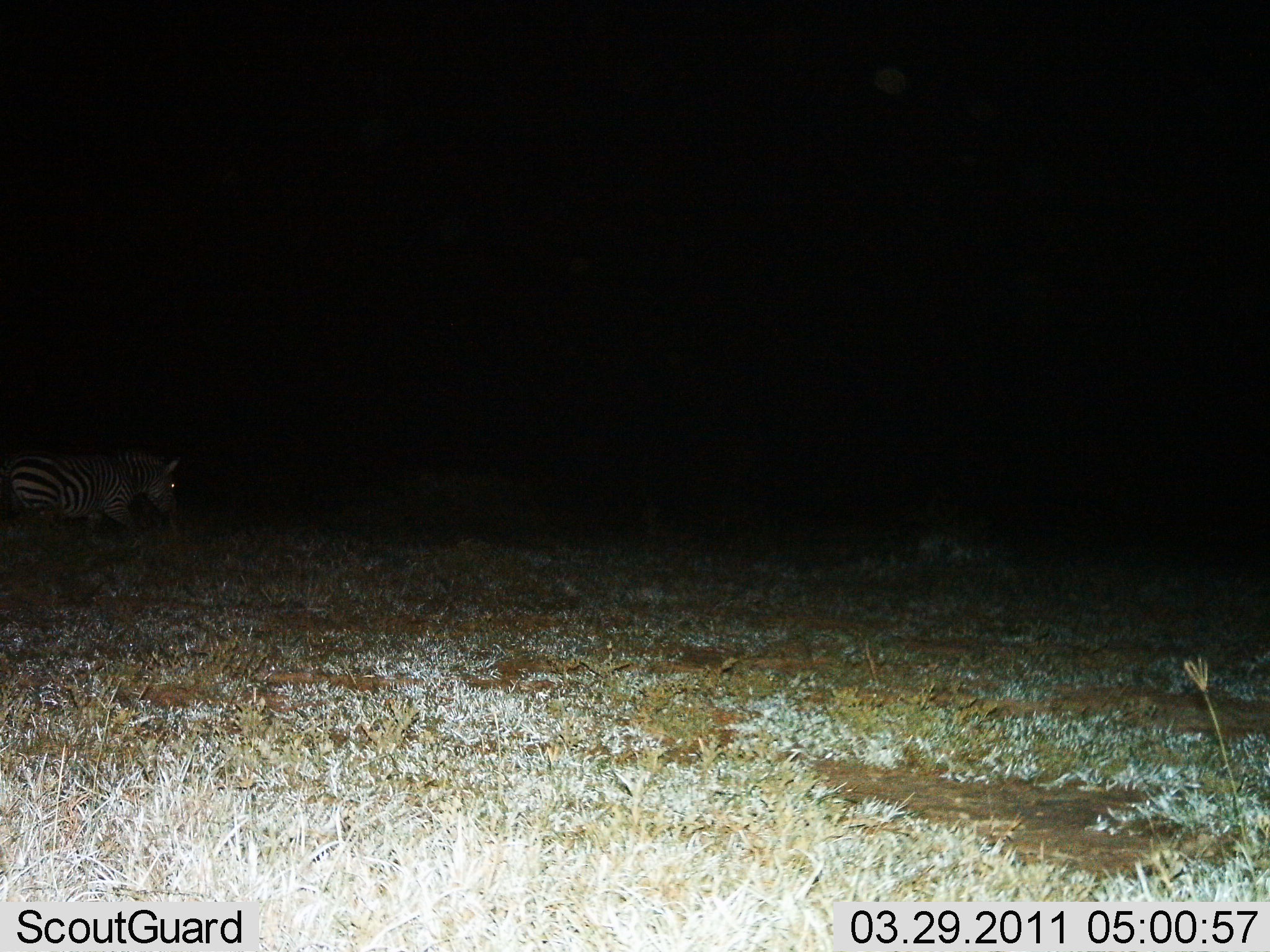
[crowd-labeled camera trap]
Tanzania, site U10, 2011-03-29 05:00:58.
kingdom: Animalia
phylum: Chordata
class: Mammalia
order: Perissodactyla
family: Equidae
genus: Equus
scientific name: Equus quagga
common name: plains zebra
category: zebra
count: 1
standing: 40%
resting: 0%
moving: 60%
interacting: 0%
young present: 0%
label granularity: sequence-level